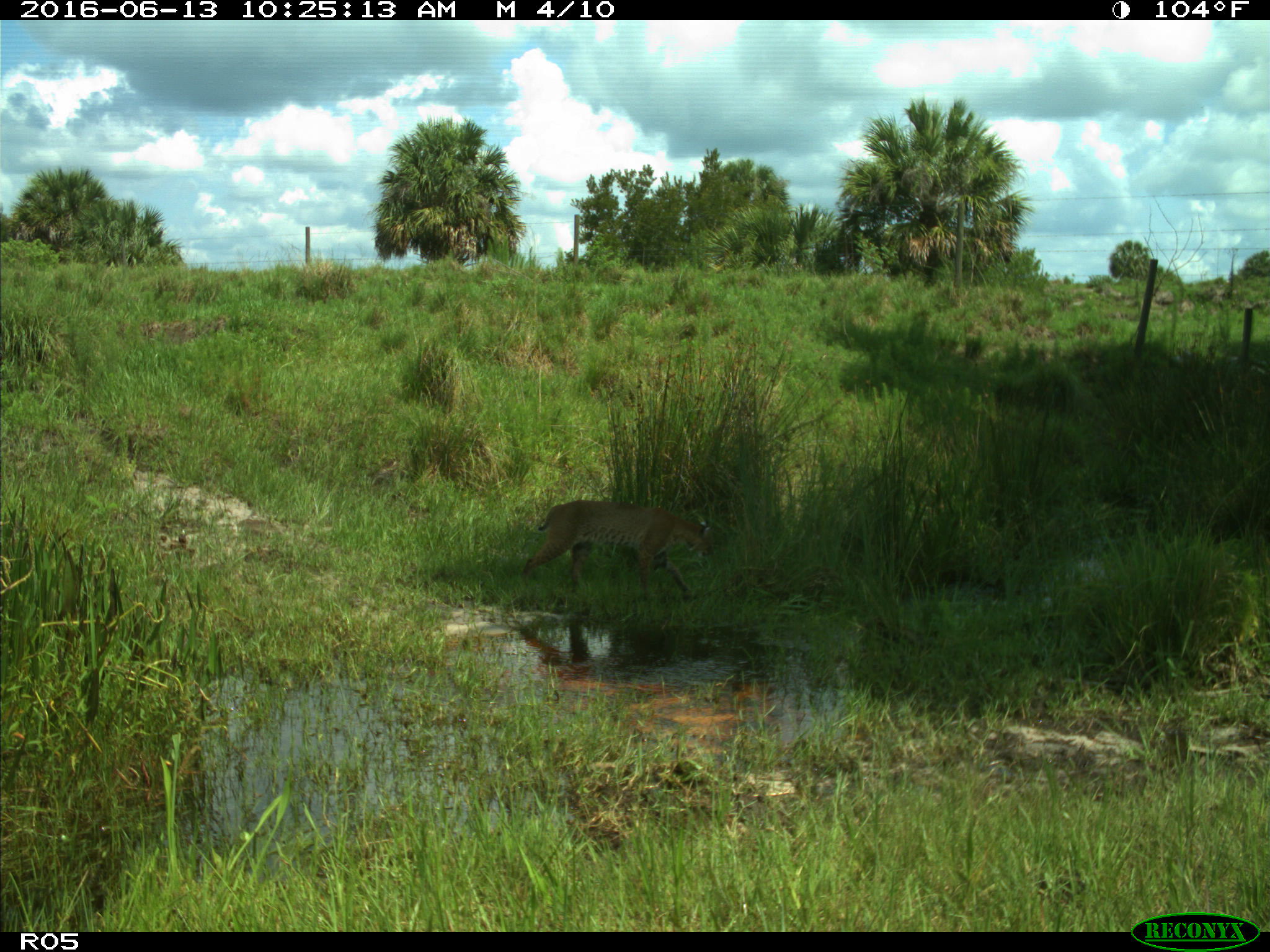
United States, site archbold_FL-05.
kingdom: Animalia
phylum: Chordata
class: Mammalia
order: Carnivora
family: Felidae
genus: Lynx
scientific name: Lynx rufus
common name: bobcat